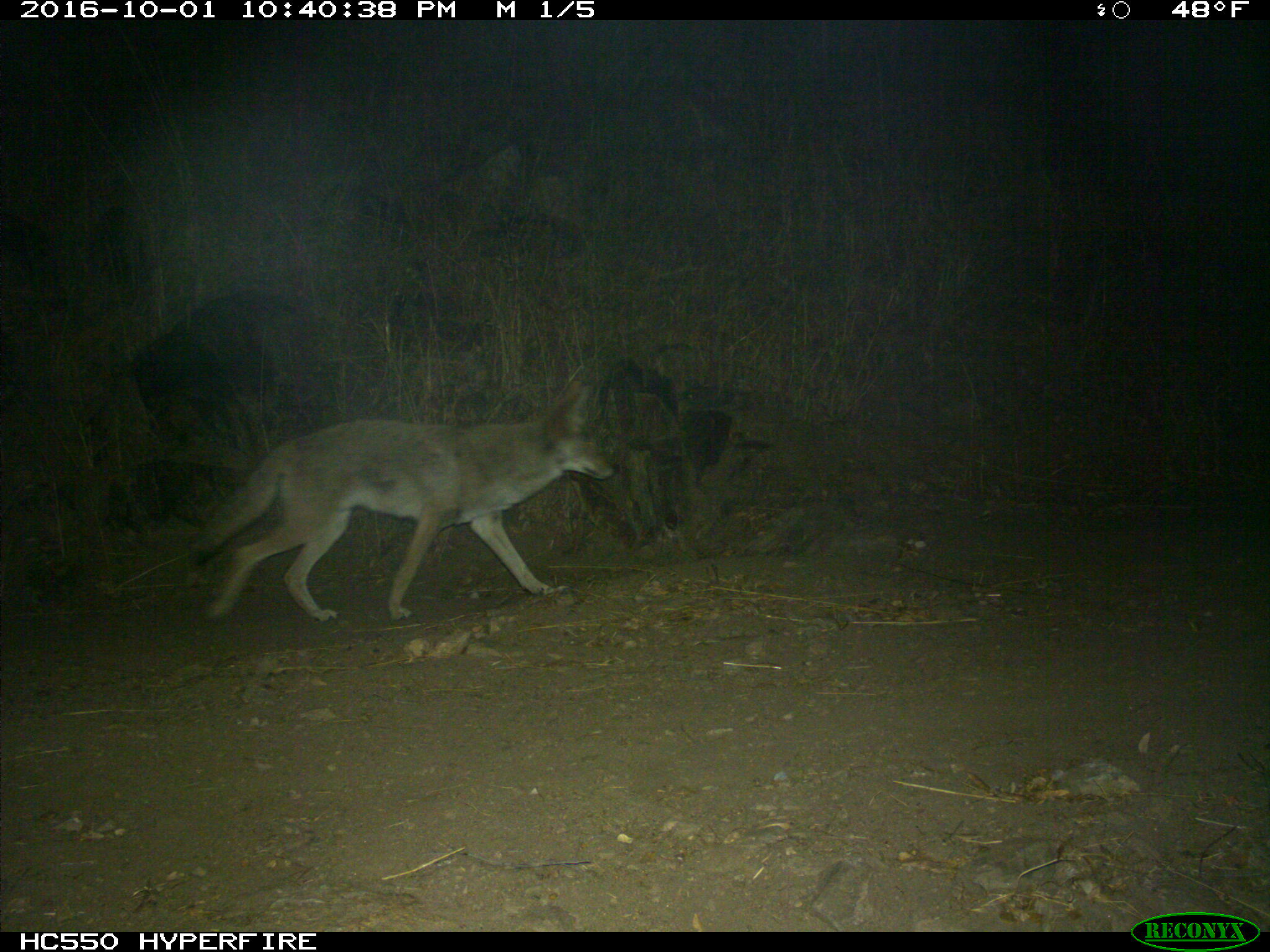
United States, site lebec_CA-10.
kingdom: Animalia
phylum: Chordata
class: Mammalia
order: Carnivora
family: Canidae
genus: Canis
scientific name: Canis latrans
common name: coyote